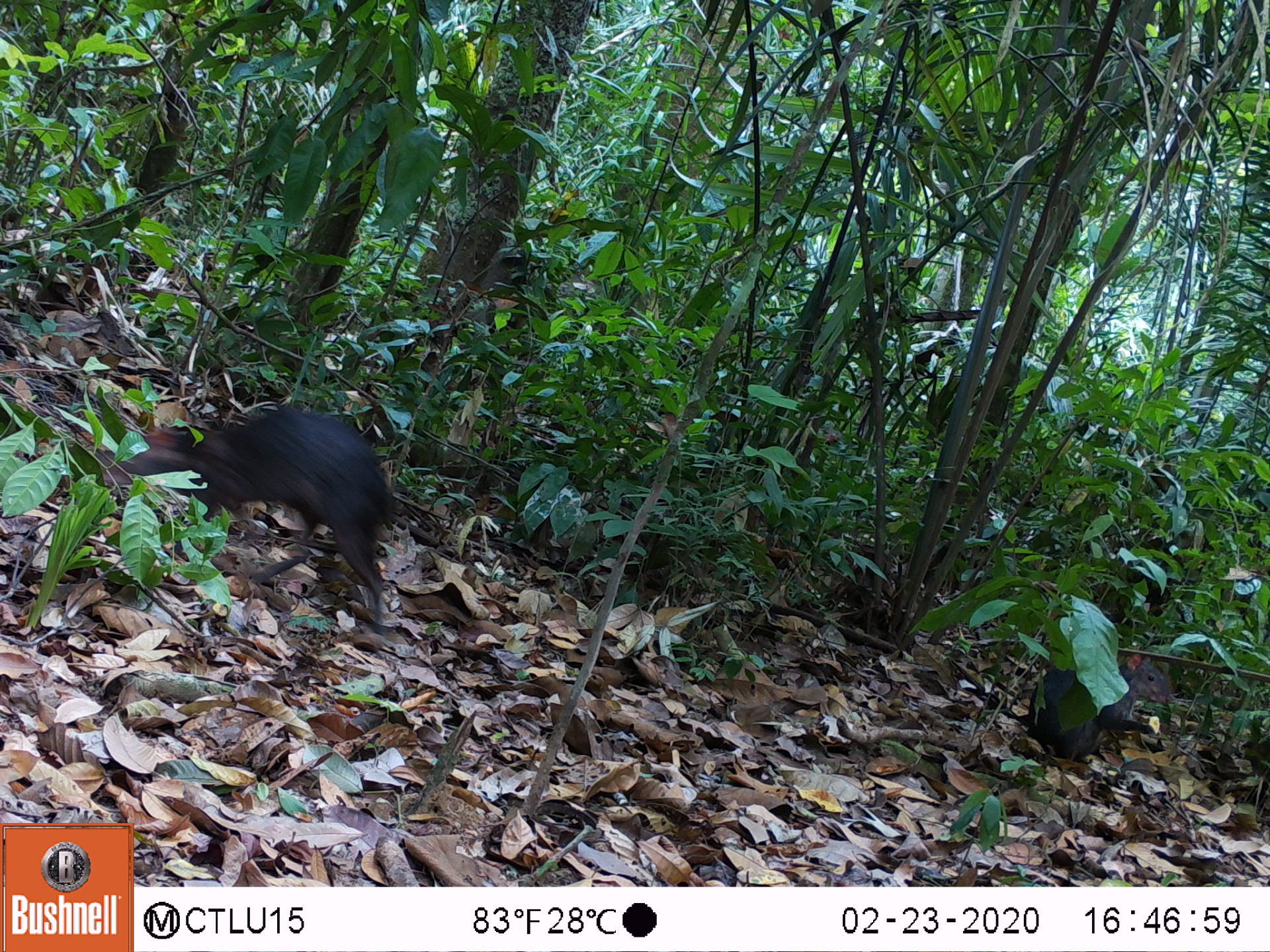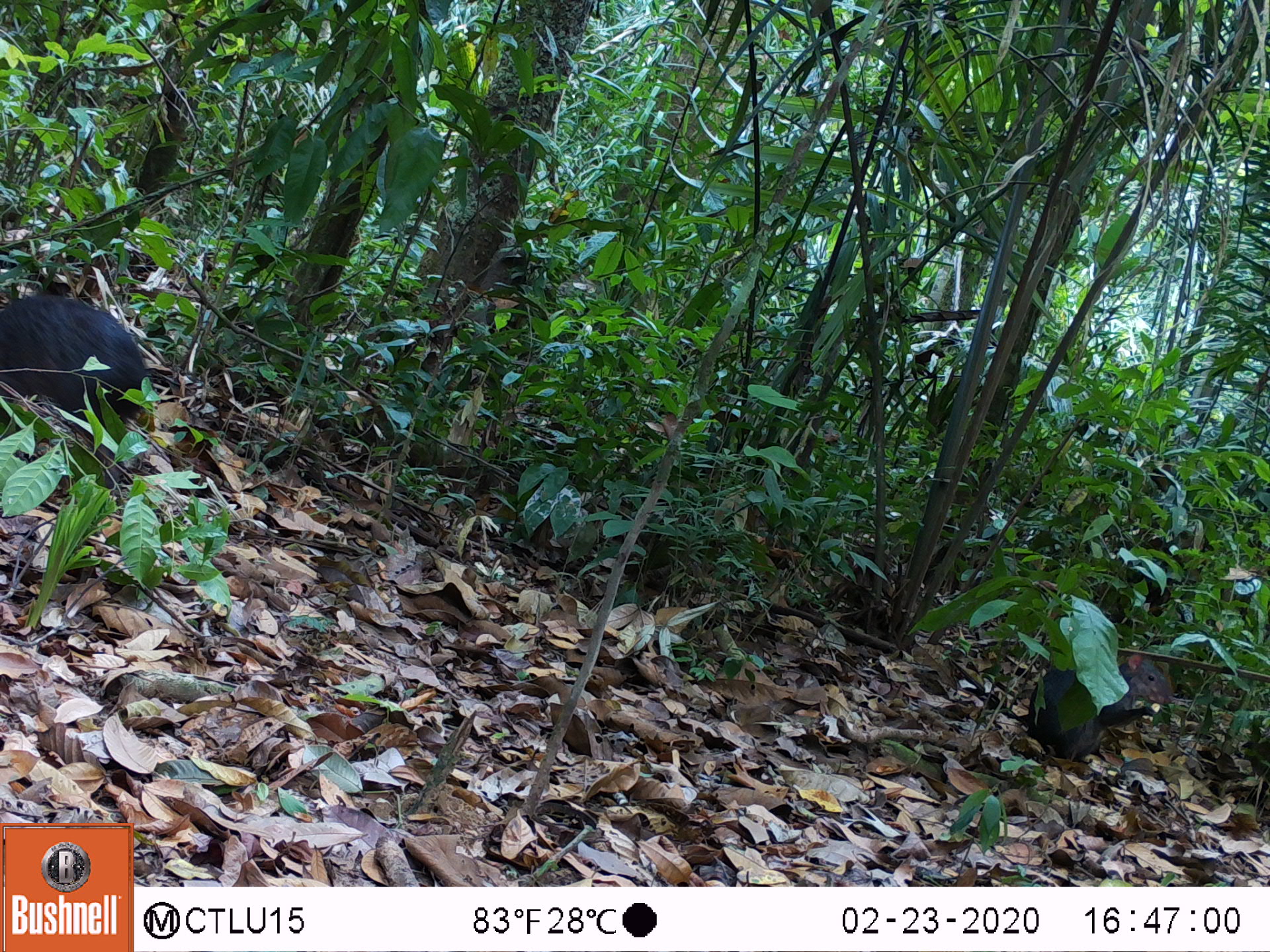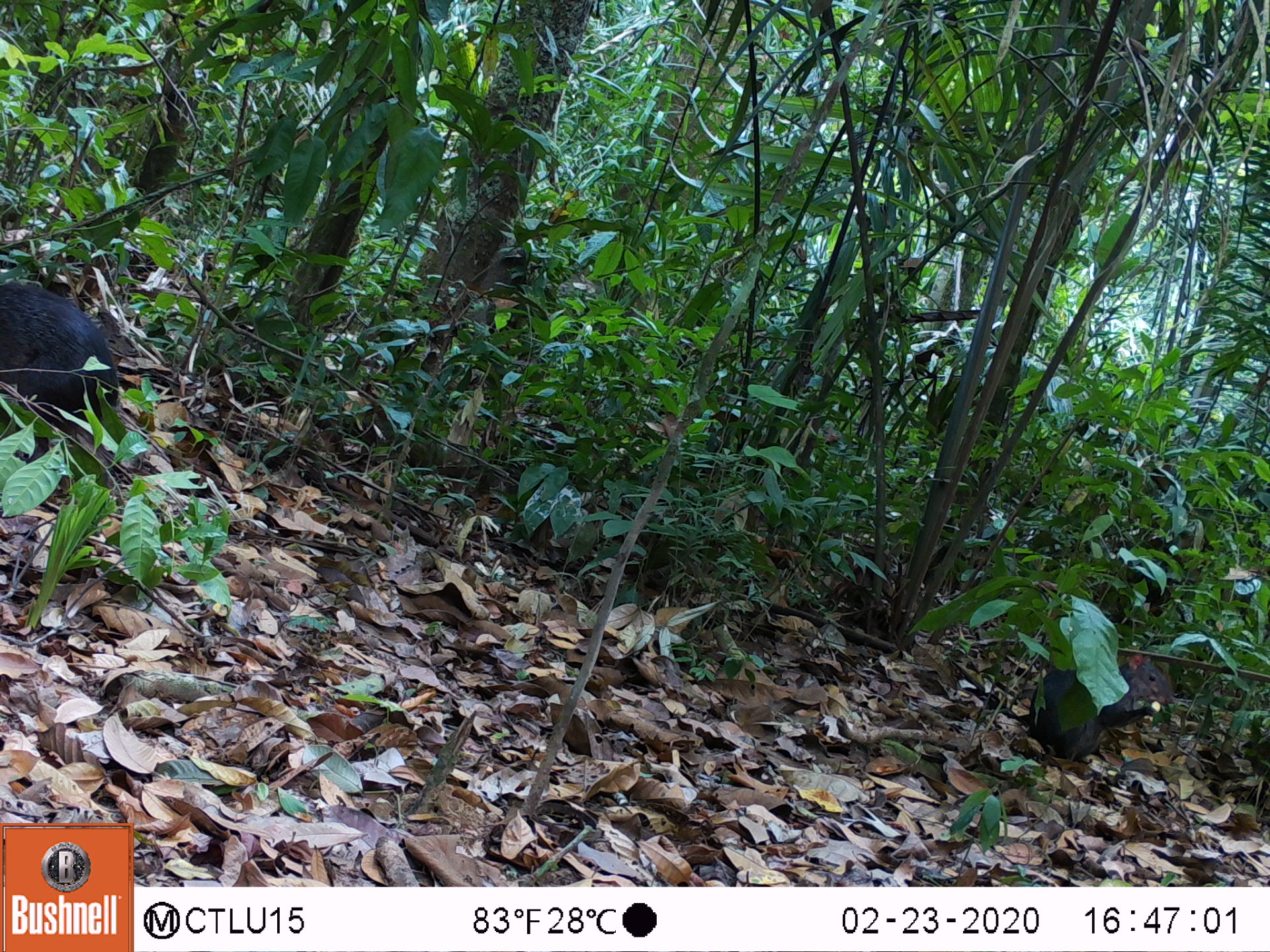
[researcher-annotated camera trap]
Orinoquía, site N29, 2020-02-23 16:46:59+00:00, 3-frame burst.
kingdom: Animalia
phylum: Chordata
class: Mammalia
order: Rodentia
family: Dasyproctidae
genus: Dasyprocta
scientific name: Dasyprocta fuliginosa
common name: black agouti